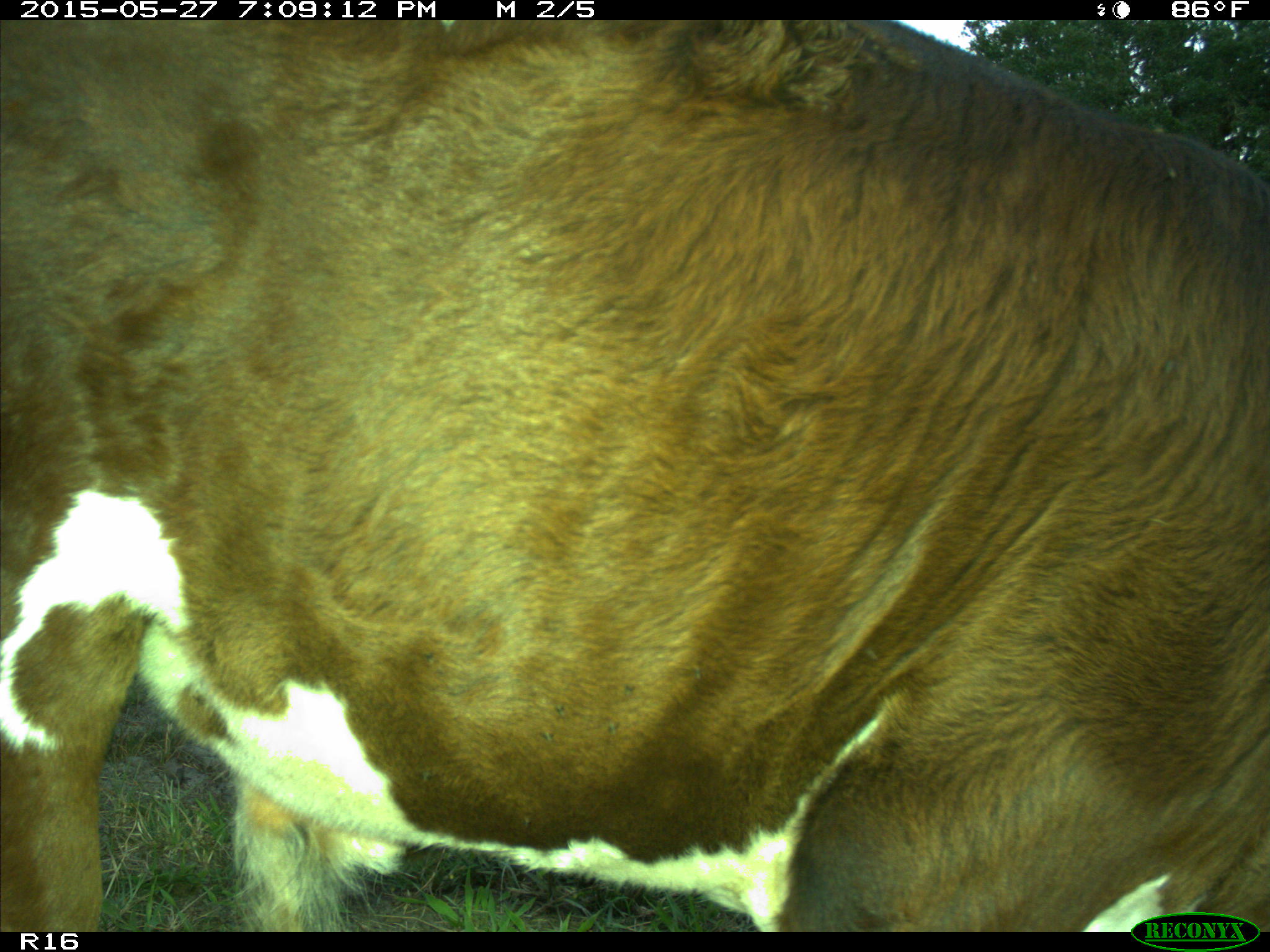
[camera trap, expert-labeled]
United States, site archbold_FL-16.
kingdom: Animalia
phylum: Chordata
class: Mammalia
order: Artiodactyla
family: Bovidae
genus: Bos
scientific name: Bos taurus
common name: domestic cow